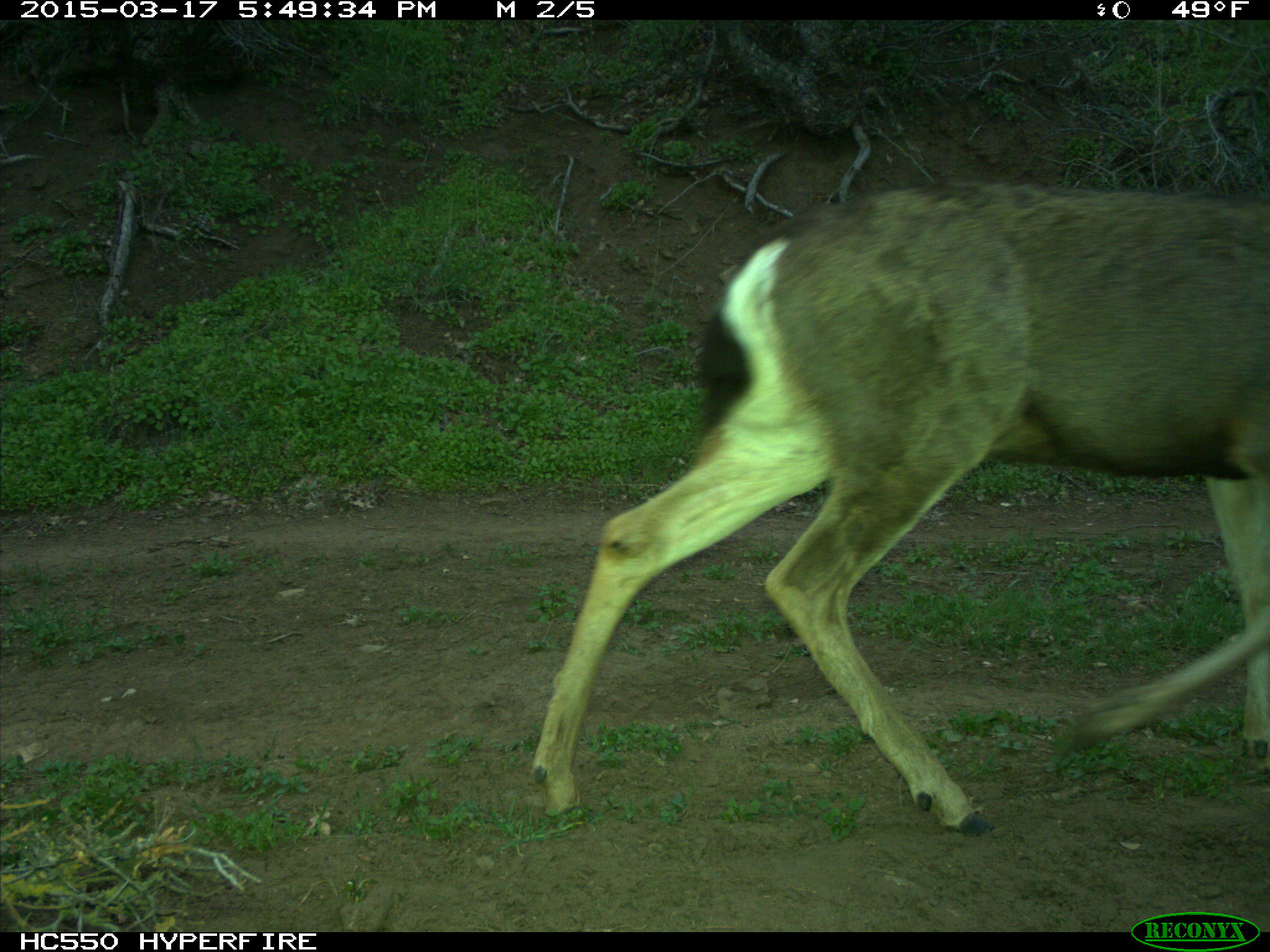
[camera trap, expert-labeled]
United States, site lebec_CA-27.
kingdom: Animalia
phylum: Chordata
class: Mammalia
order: Artiodactyla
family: Cervidae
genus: Odocoileus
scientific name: Odocoileus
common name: deer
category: unidentified deer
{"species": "unidentified deer (deer) (Odocoileus)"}